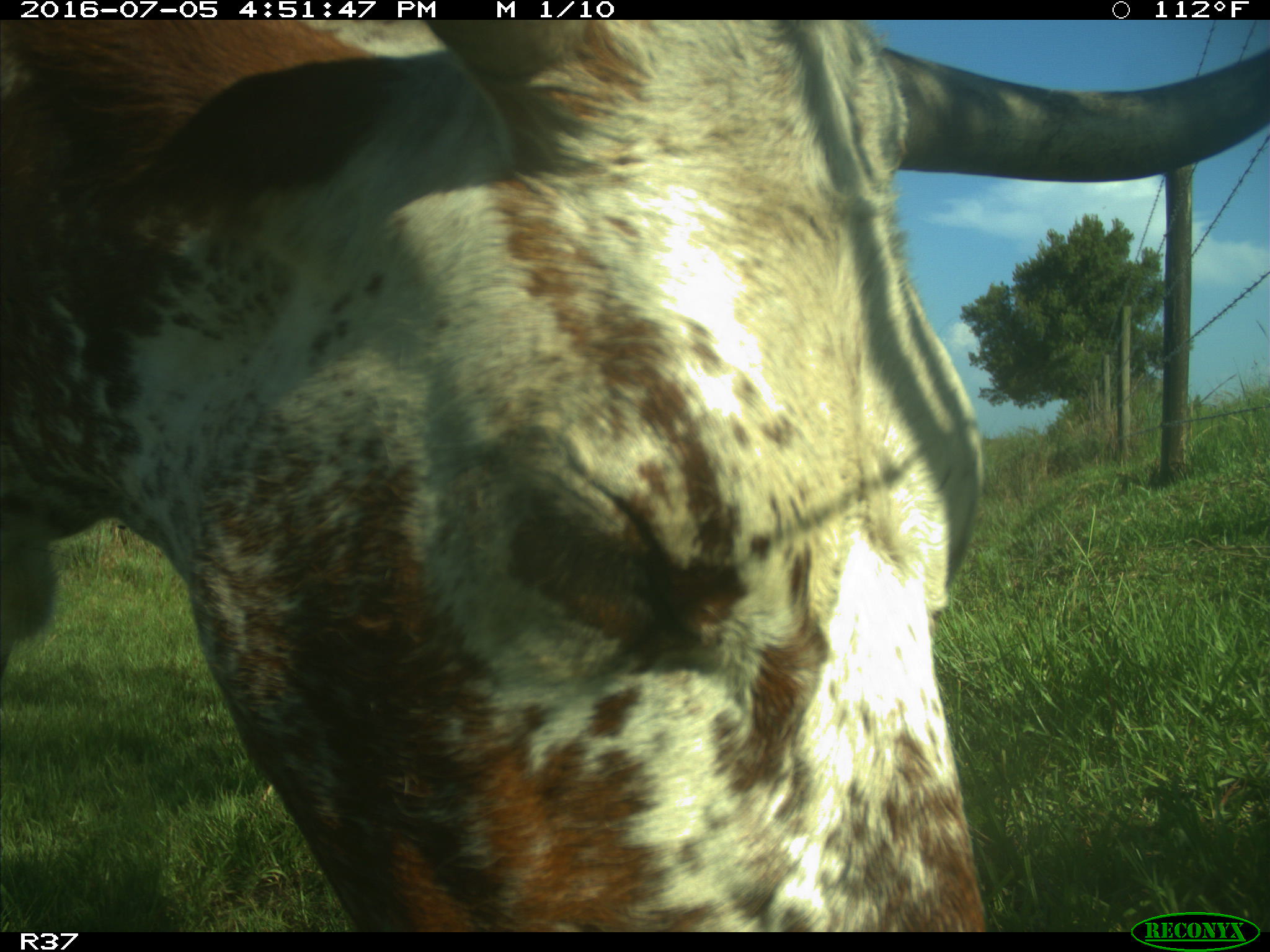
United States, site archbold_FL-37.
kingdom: Animalia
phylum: Chordata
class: Mammalia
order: Artiodactyla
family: Bovidae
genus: Bos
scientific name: Bos taurus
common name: domestic cow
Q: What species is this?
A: Bos taurus (domestic cow).